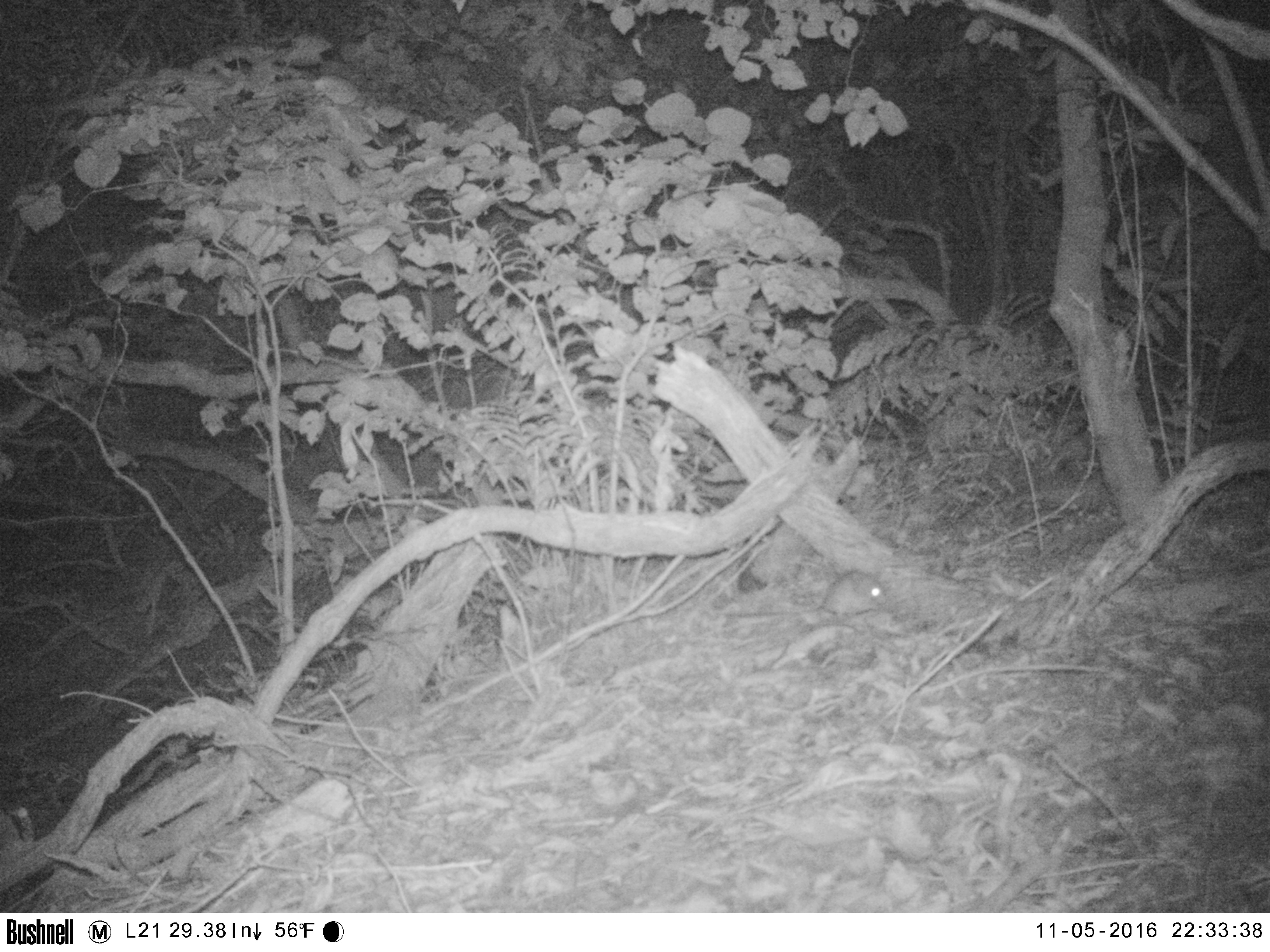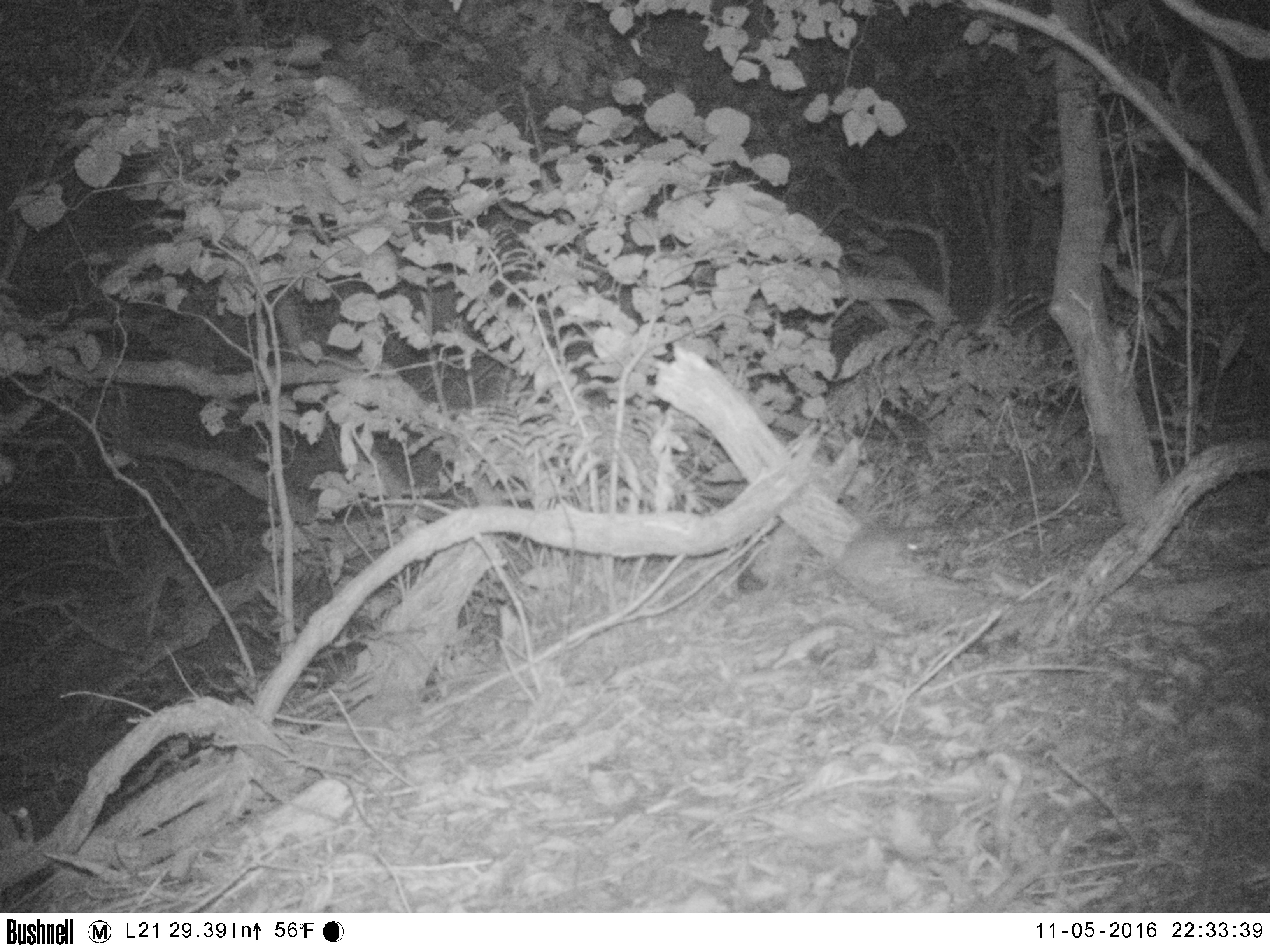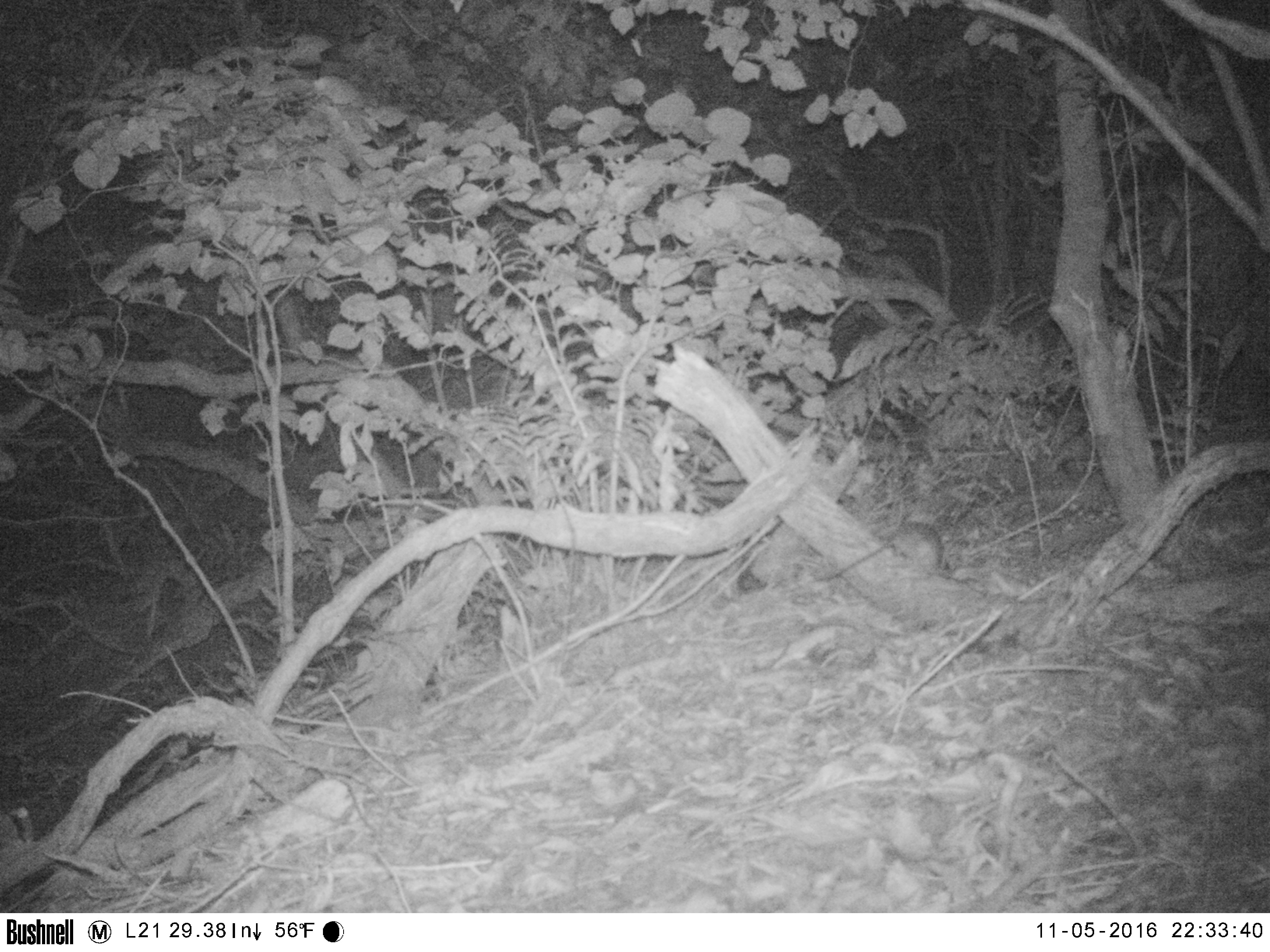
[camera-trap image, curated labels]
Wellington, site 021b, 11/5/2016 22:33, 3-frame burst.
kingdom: Animalia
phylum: Chordata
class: Mammalia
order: Rodentia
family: Muridae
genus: Mus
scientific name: Mus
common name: mouse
Mouse (Mus).